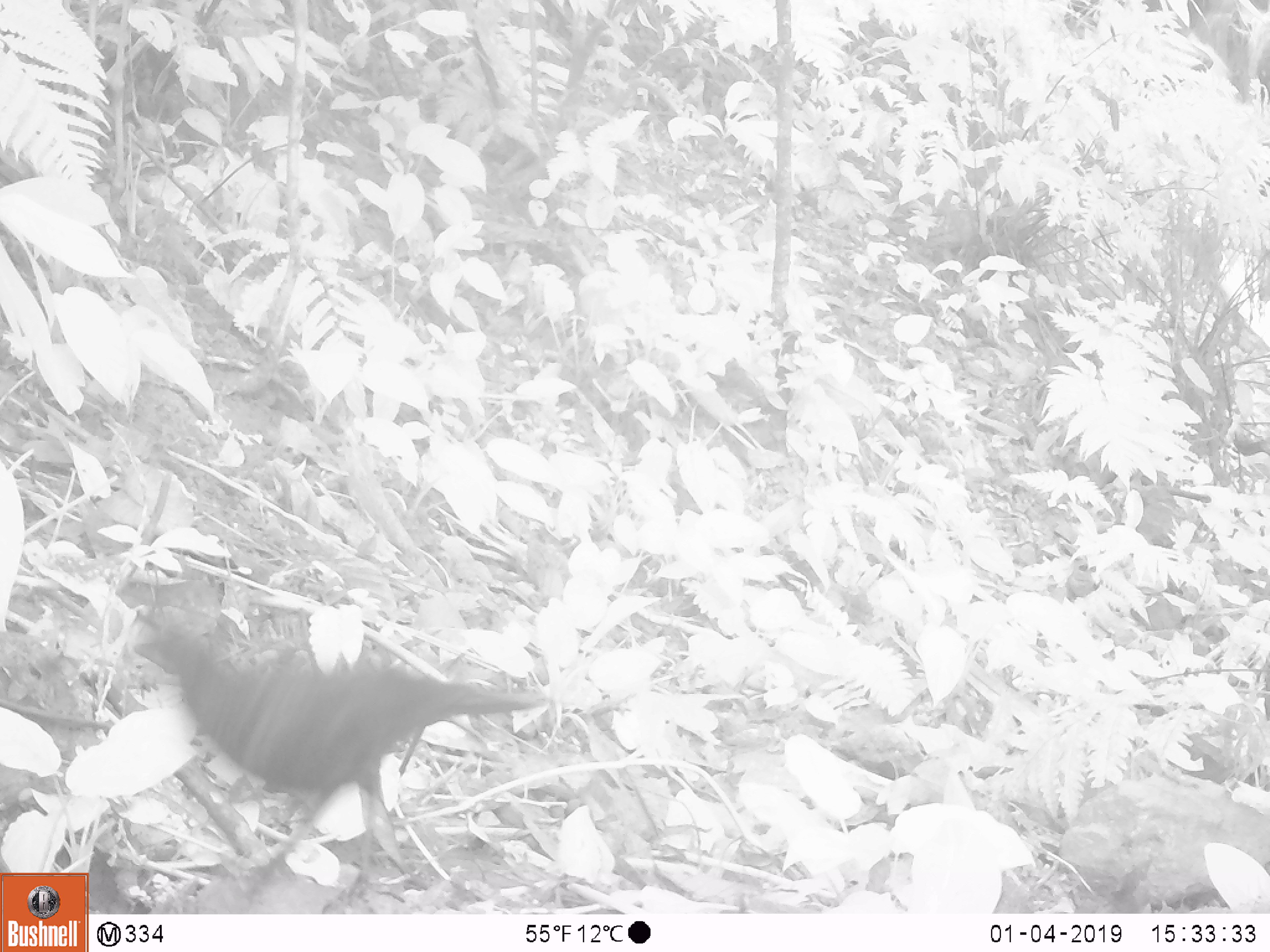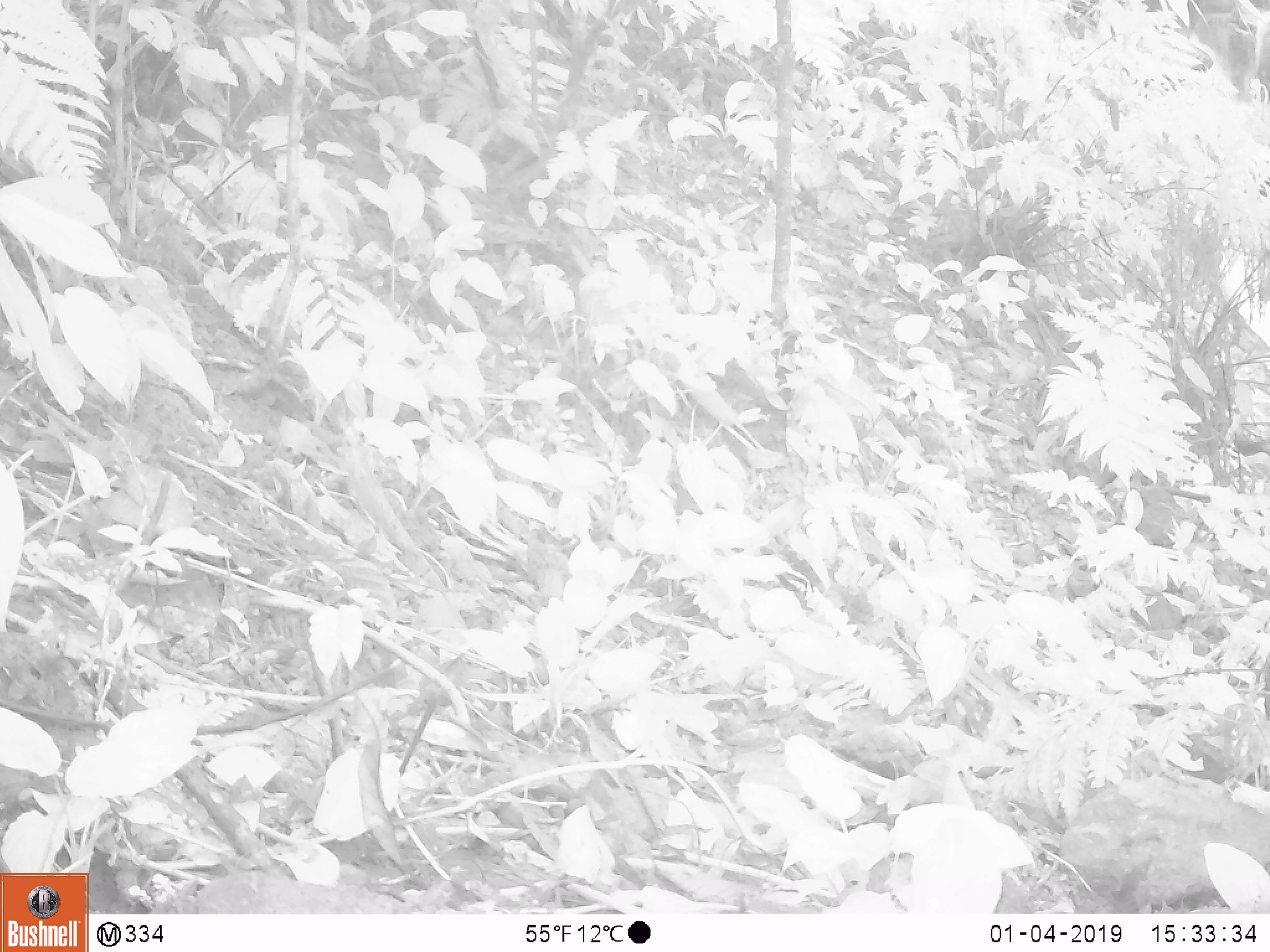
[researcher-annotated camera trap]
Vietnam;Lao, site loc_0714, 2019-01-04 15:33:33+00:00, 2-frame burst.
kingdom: Animalia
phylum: Chordata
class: Aves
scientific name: Aves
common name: bird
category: unidentified bird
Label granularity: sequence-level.